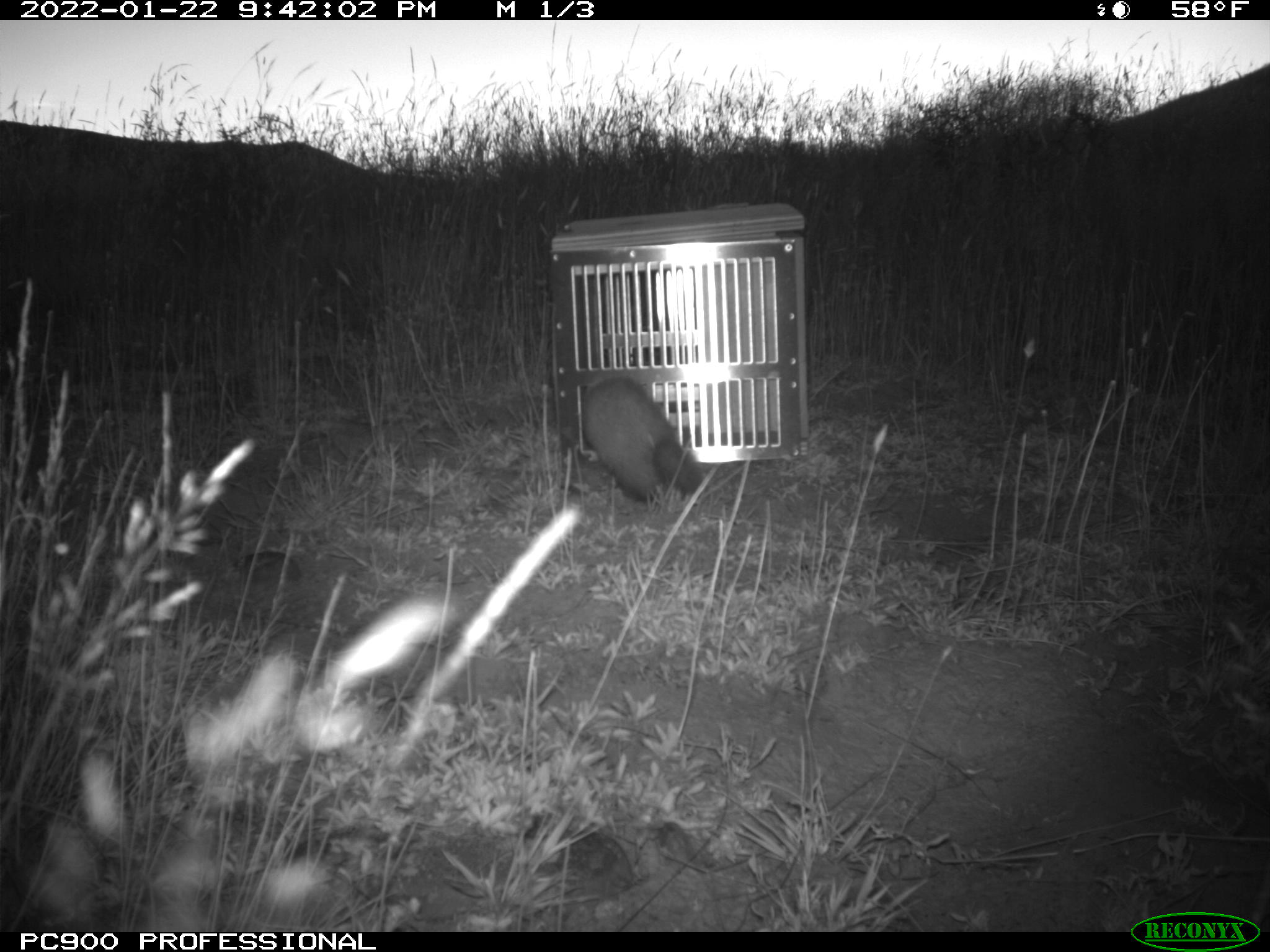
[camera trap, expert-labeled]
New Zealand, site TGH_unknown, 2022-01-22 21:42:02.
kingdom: Animalia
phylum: Chordata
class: Mammalia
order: Carnivora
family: Mustelidae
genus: Mustela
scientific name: Mustela furo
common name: ferret